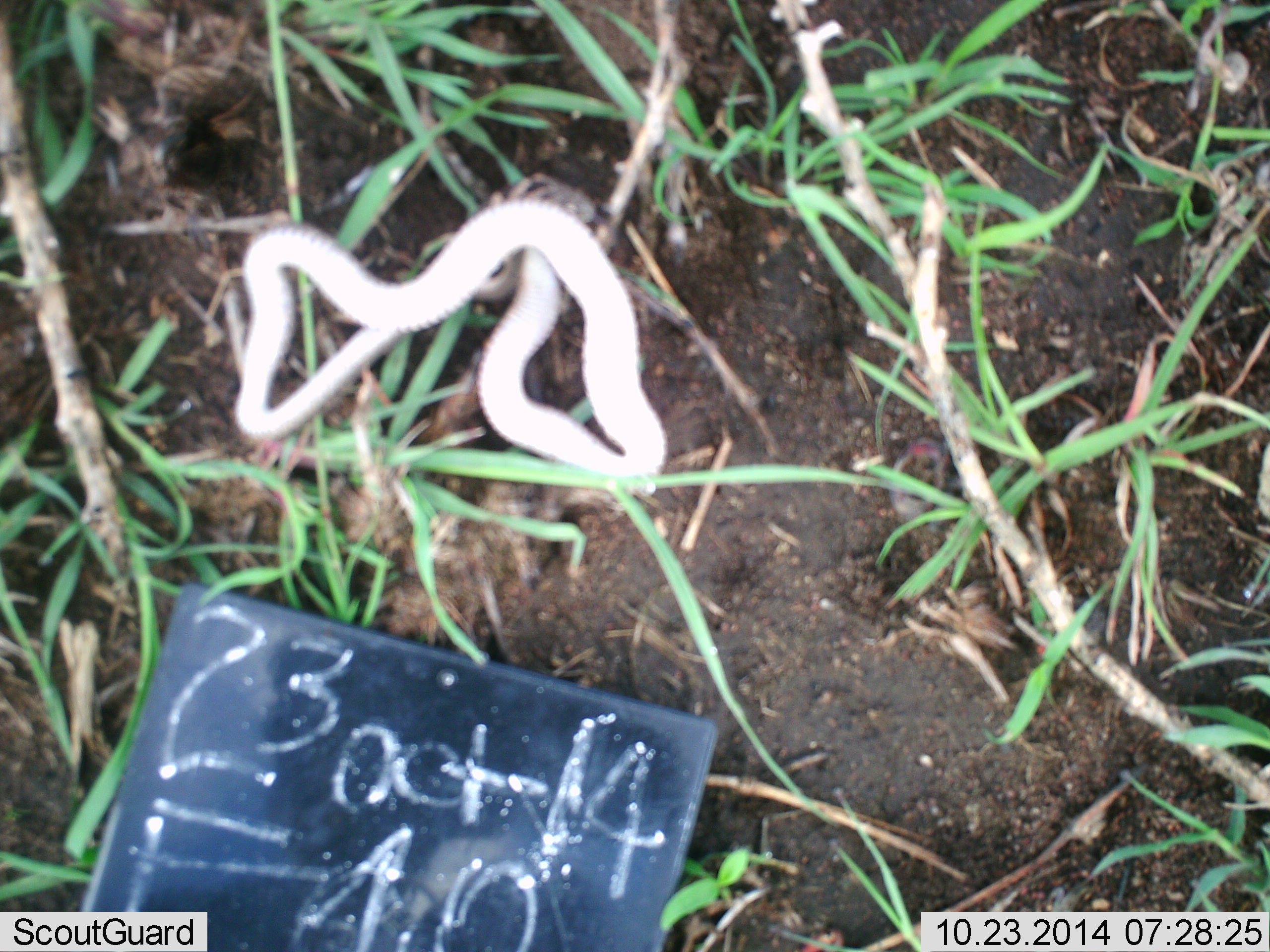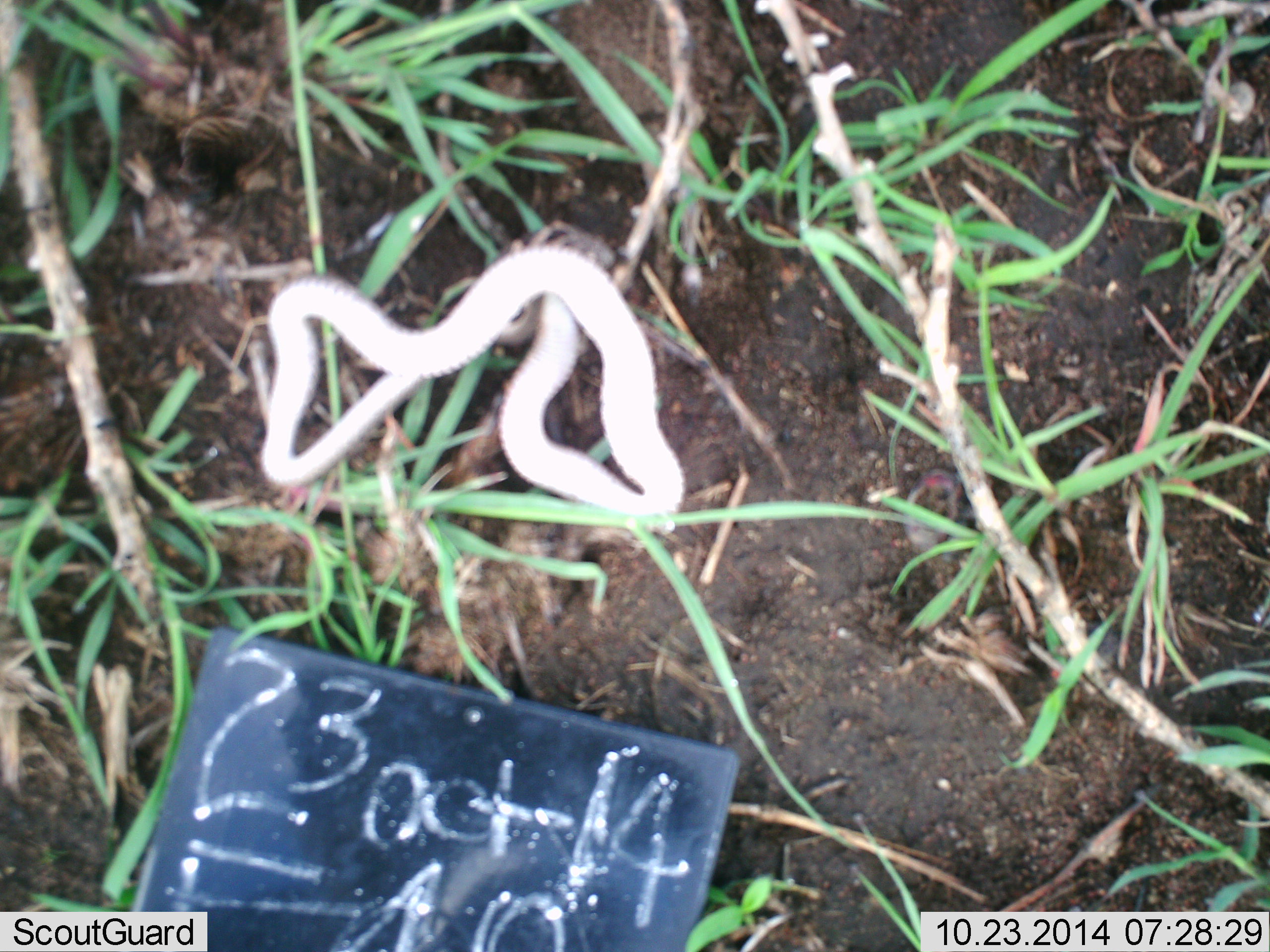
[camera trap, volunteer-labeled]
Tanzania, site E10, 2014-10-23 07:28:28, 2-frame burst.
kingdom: Animalia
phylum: Chordata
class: Reptilia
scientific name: Reptilia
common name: reptiles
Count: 1.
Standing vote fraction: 25%.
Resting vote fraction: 50%.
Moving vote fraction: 25%.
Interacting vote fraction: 0%.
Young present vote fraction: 0%.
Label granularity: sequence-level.